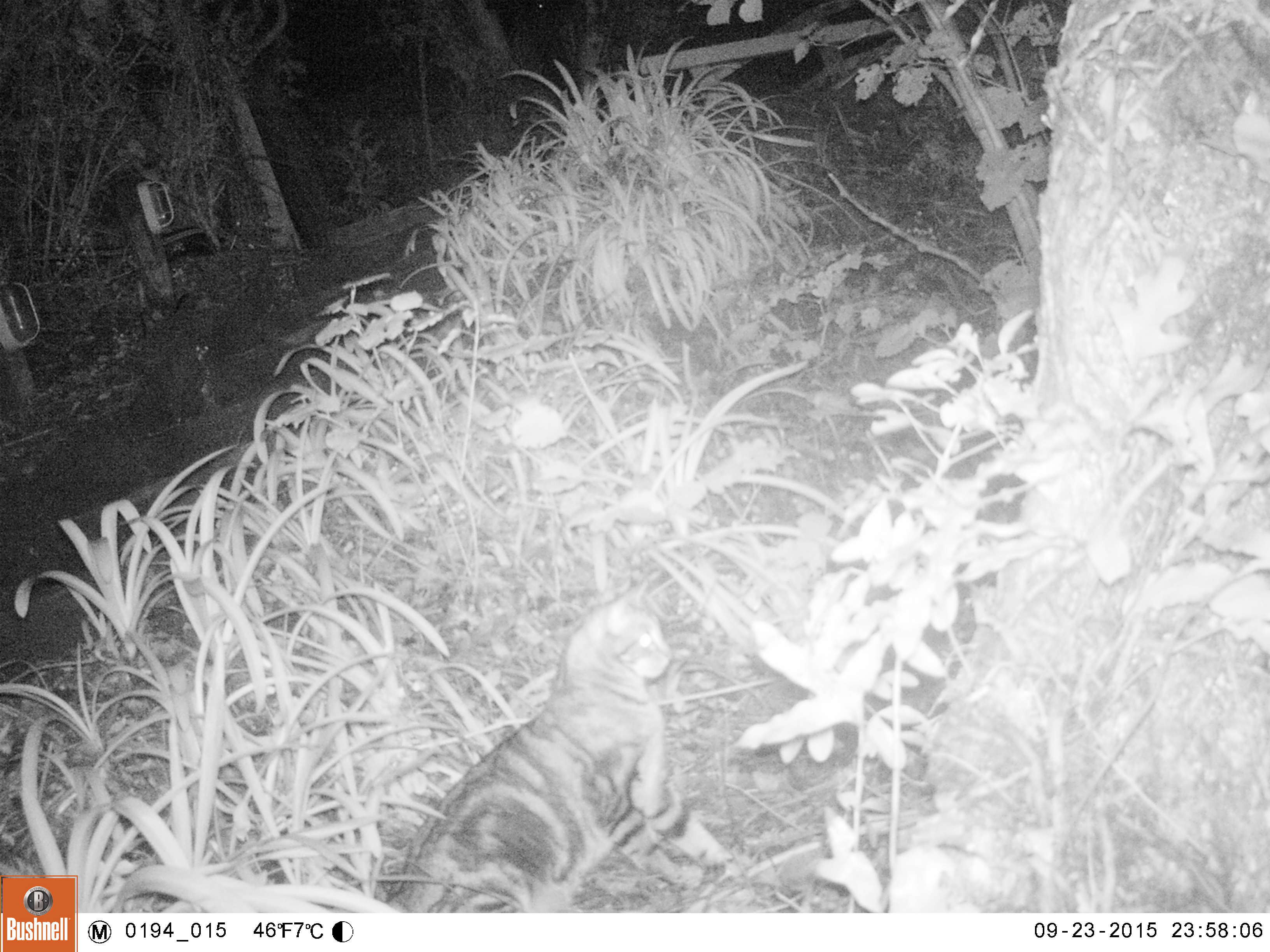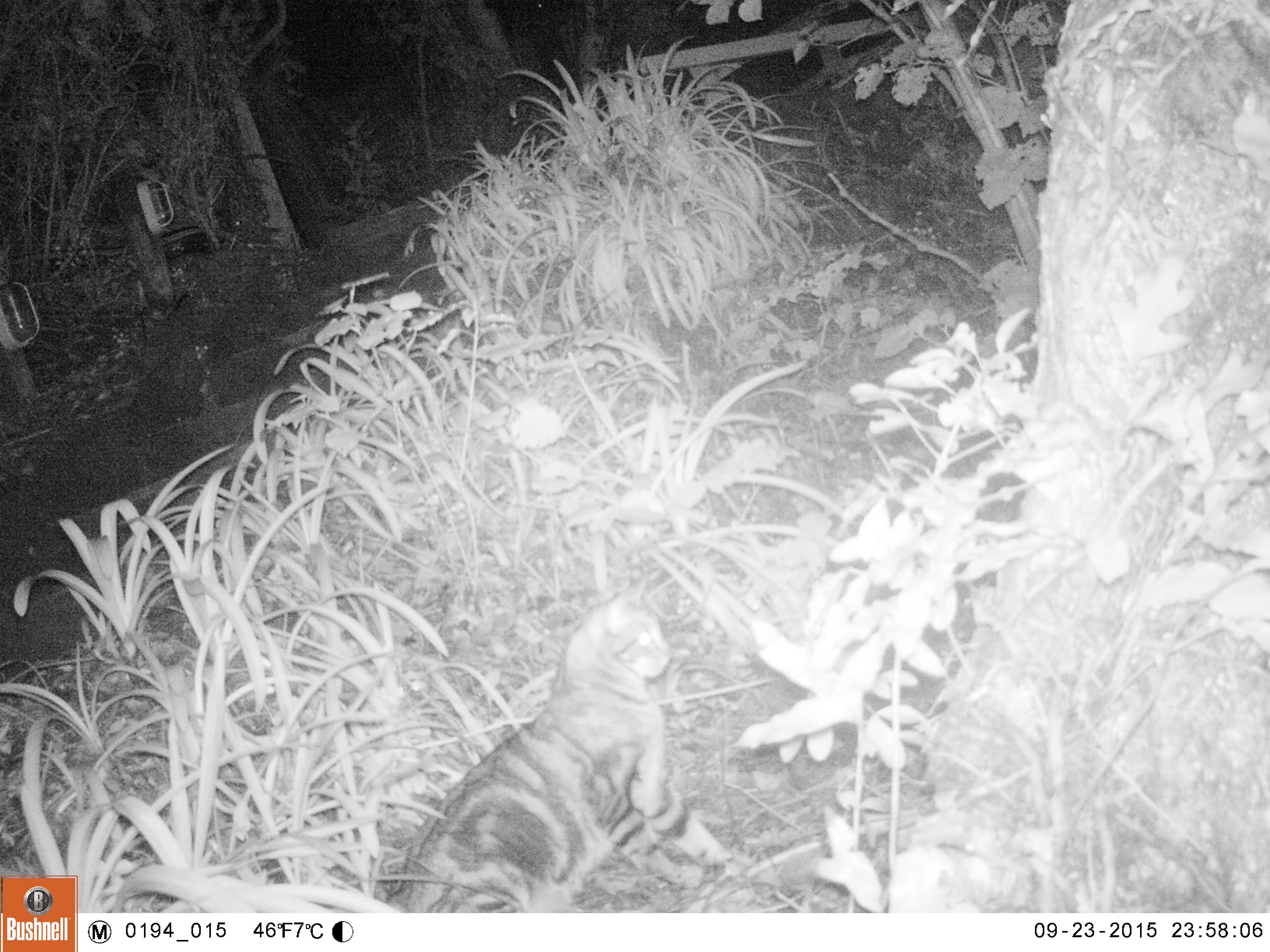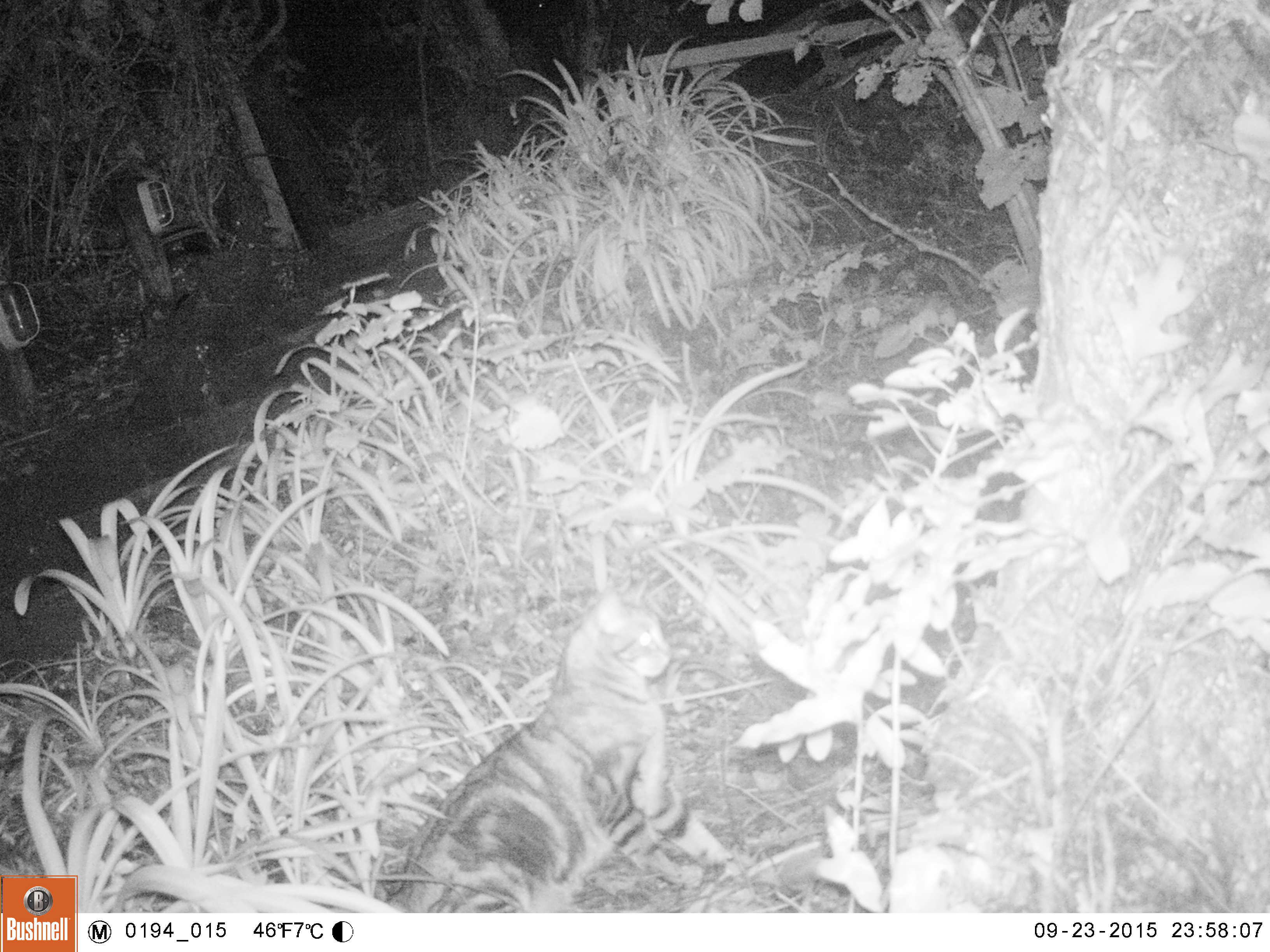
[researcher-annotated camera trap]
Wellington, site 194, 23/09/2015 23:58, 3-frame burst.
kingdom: Animalia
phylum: Chordata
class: Mammalia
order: Carnivora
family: Felidae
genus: Felis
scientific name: Felis catus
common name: cat